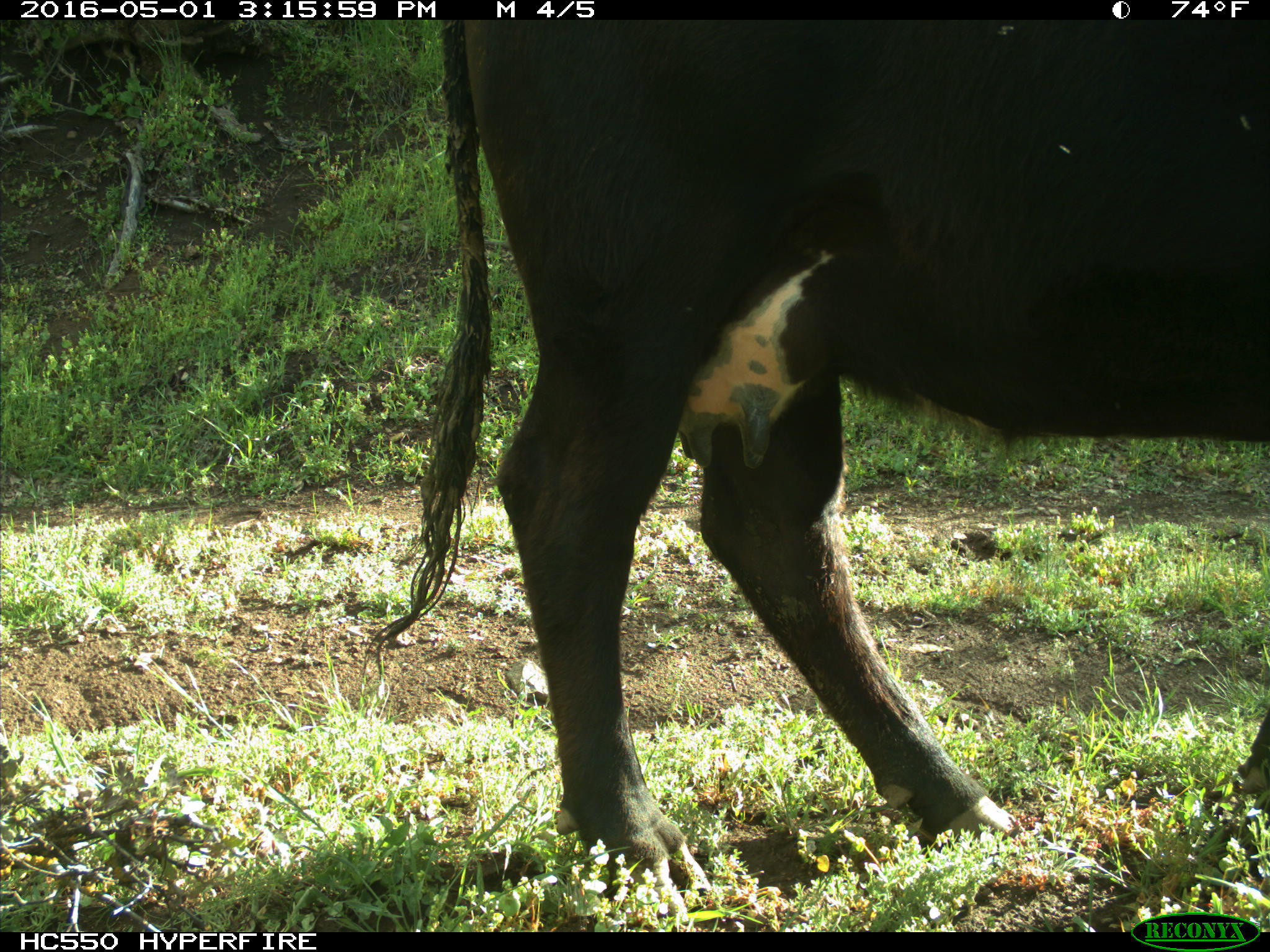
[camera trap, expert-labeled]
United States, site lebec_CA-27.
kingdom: Animalia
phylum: Chordata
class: Mammalia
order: Artiodactyla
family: Bovidae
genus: Bos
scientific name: Bos taurus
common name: domestic cow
Bos taurus (domestic cow).